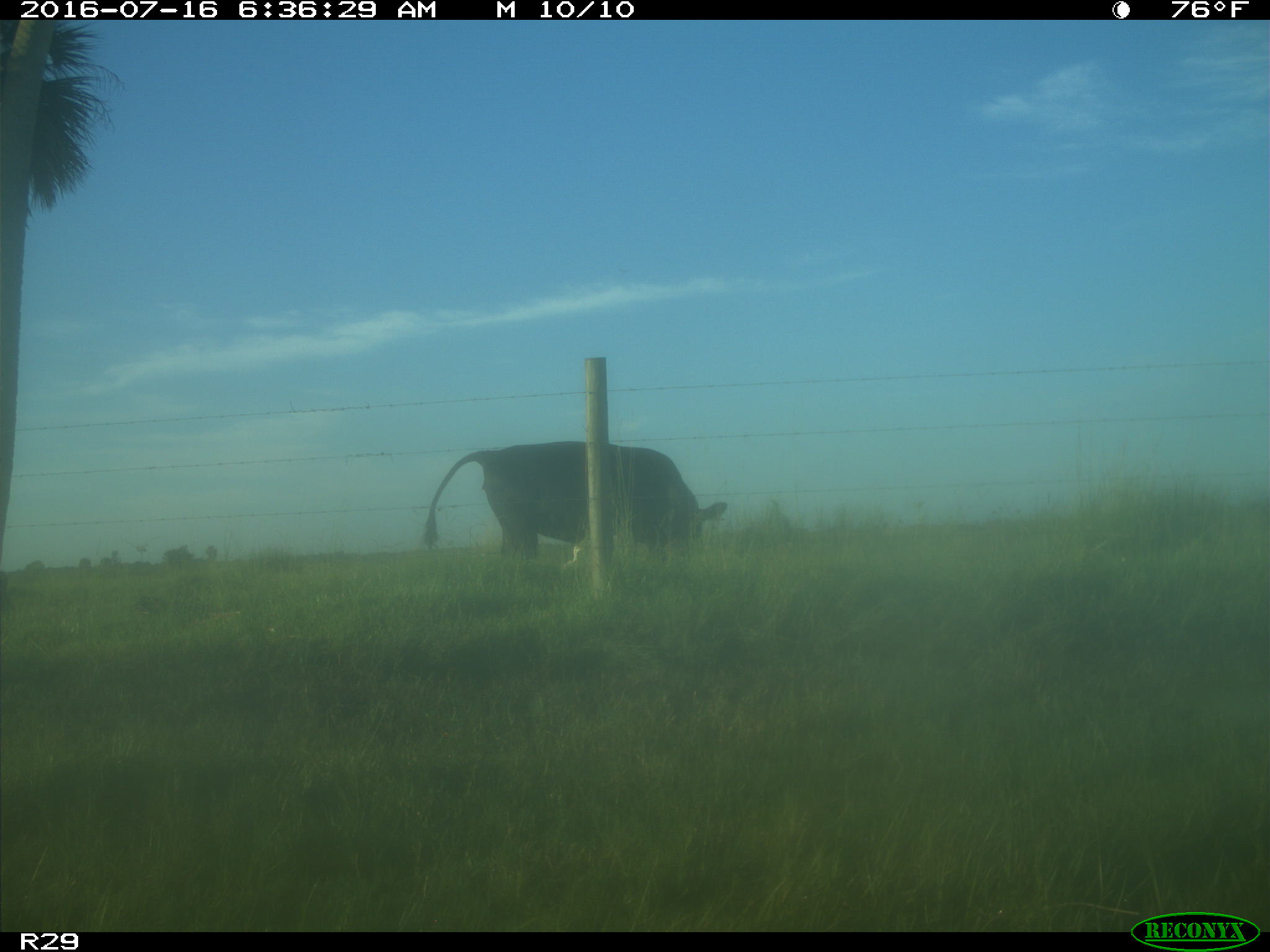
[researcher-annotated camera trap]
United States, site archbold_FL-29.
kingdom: Animalia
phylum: Chordata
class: Mammalia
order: Artiodactyla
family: Bovidae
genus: Bos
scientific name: Bos taurus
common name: domestic cow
Bos taurus (domestic cow).